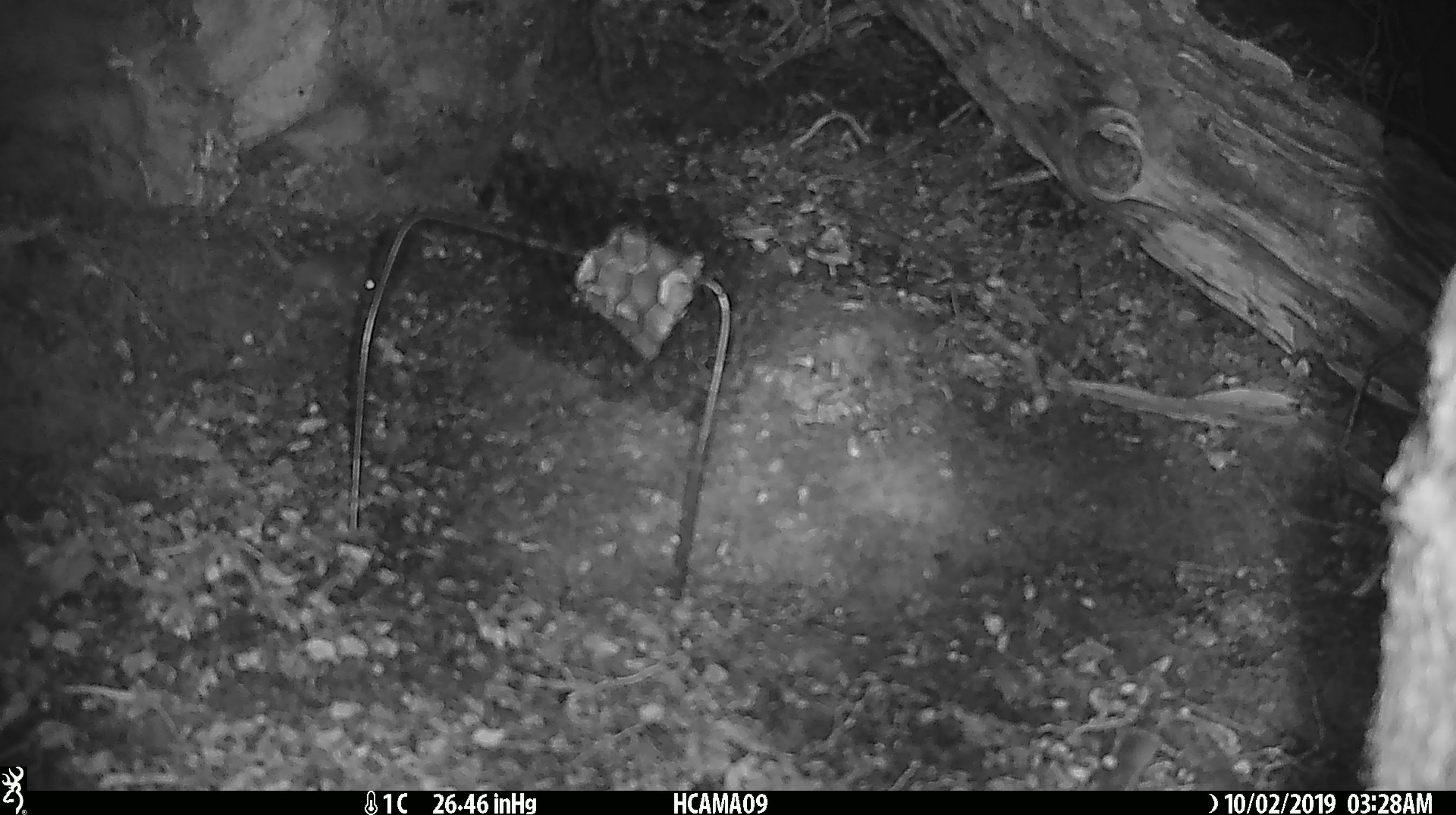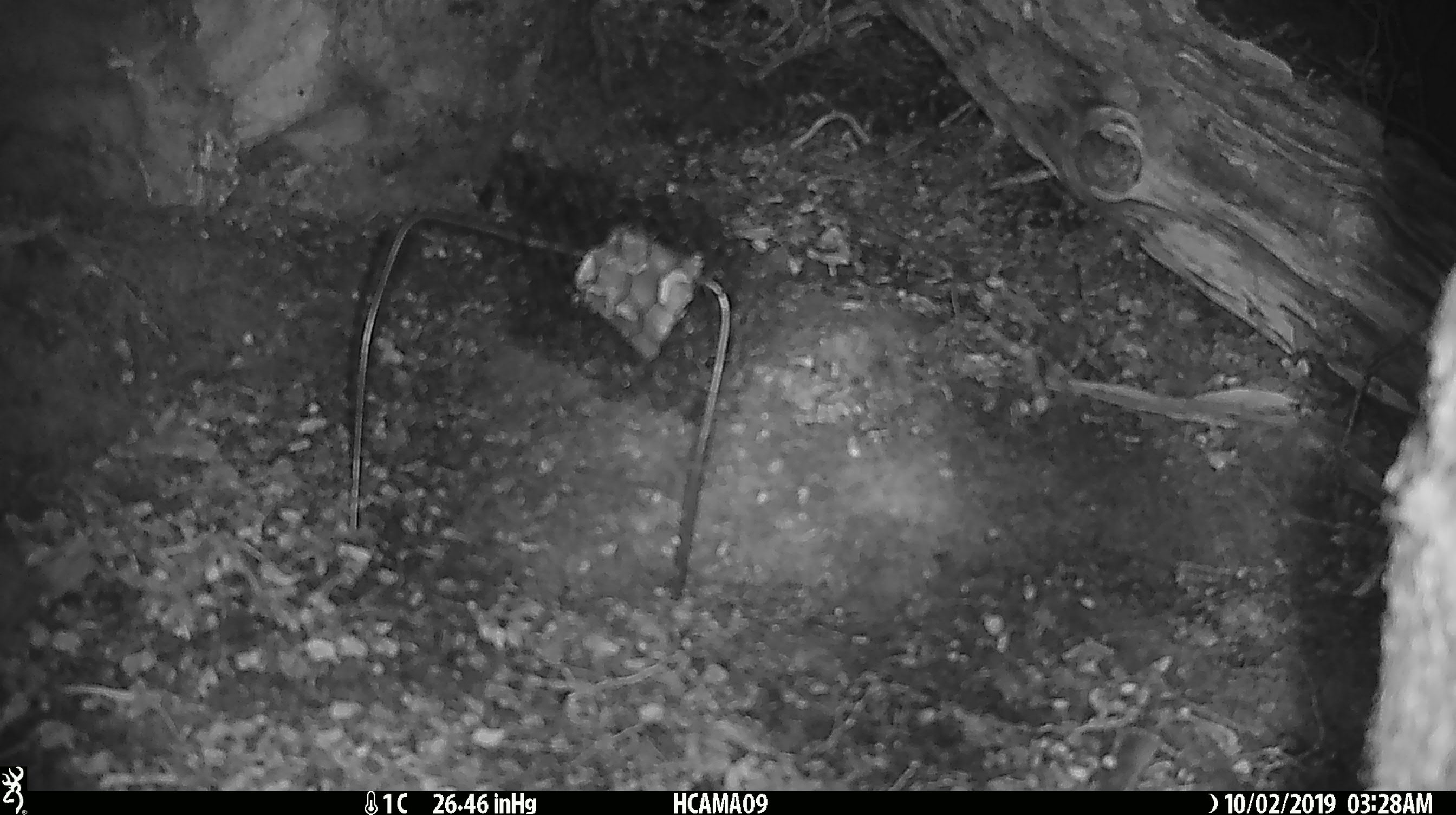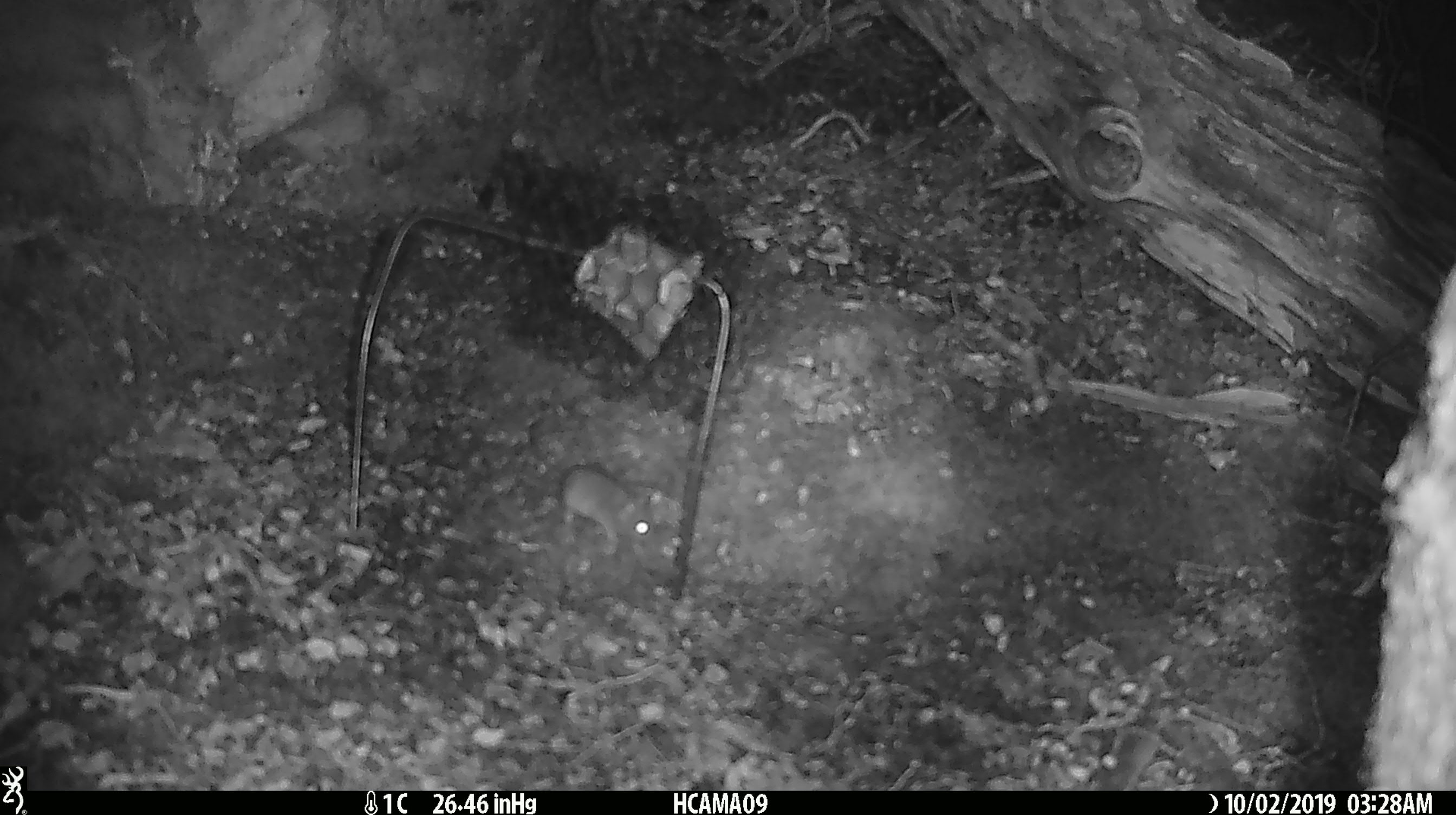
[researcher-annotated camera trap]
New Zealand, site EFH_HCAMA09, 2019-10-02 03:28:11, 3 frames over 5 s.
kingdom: Animalia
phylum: Chordata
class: Mammalia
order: Rodentia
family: Muridae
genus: Mus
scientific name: Mus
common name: mouse